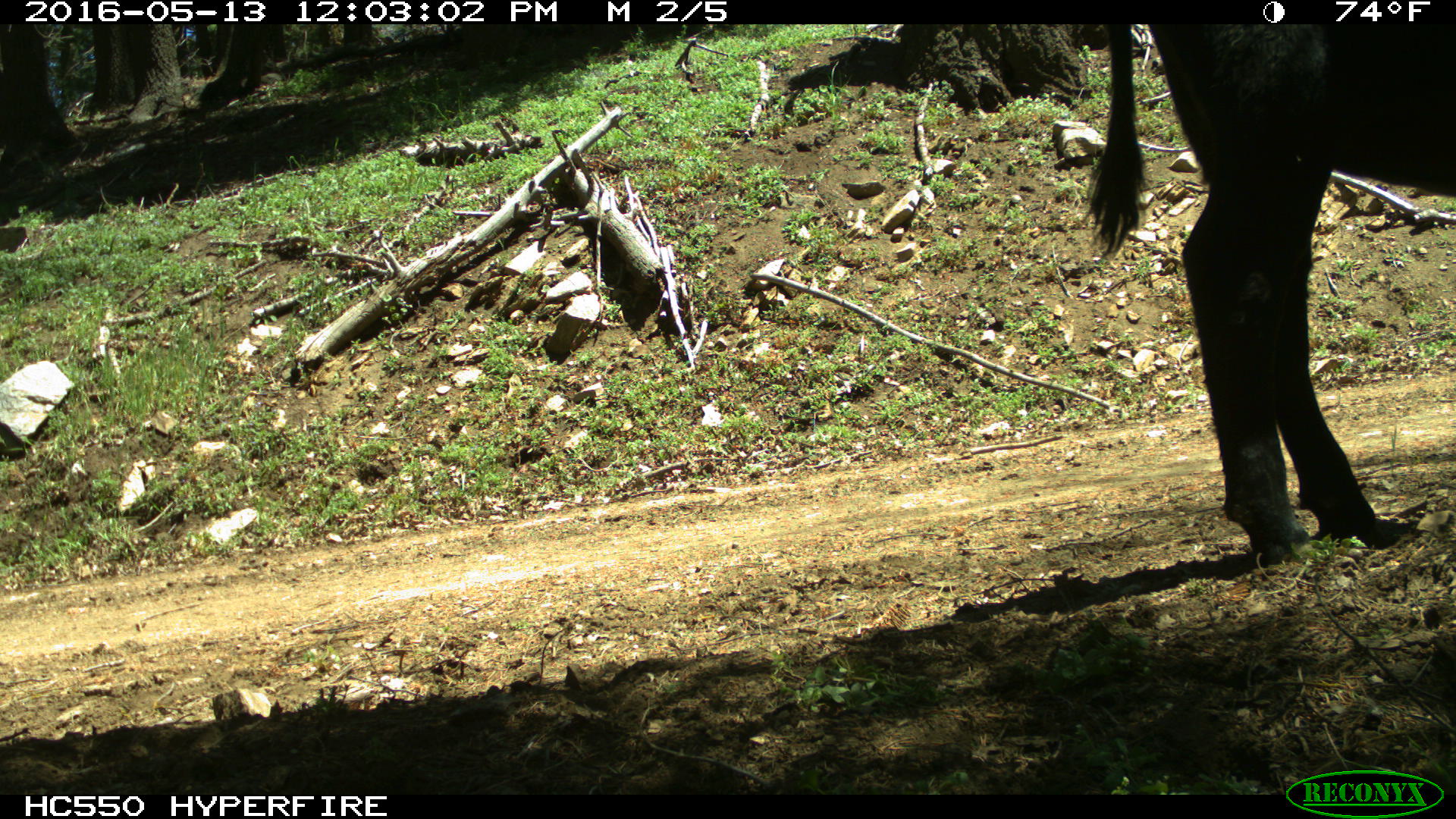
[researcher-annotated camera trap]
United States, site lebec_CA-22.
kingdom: Animalia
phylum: Chordata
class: Mammalia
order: Artiodactyla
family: Bovidae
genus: Bos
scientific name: Bos taurus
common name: domestic cow